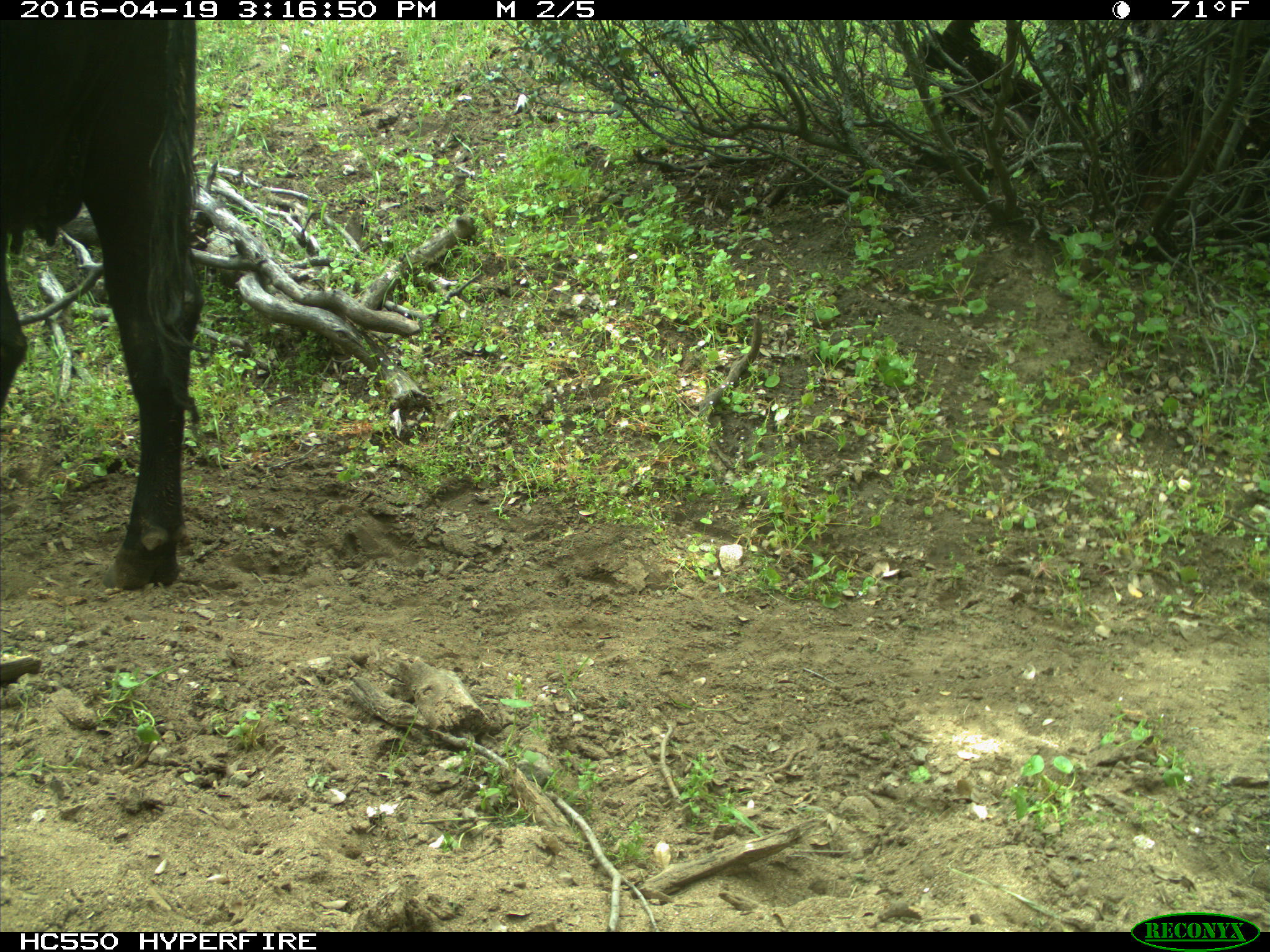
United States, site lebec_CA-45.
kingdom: Animalia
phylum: Chordata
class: Mammalia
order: Artiodactyla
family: Bovidae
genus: Bos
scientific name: Bos taurus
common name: domestic cow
Bos taurus (domestic cow).